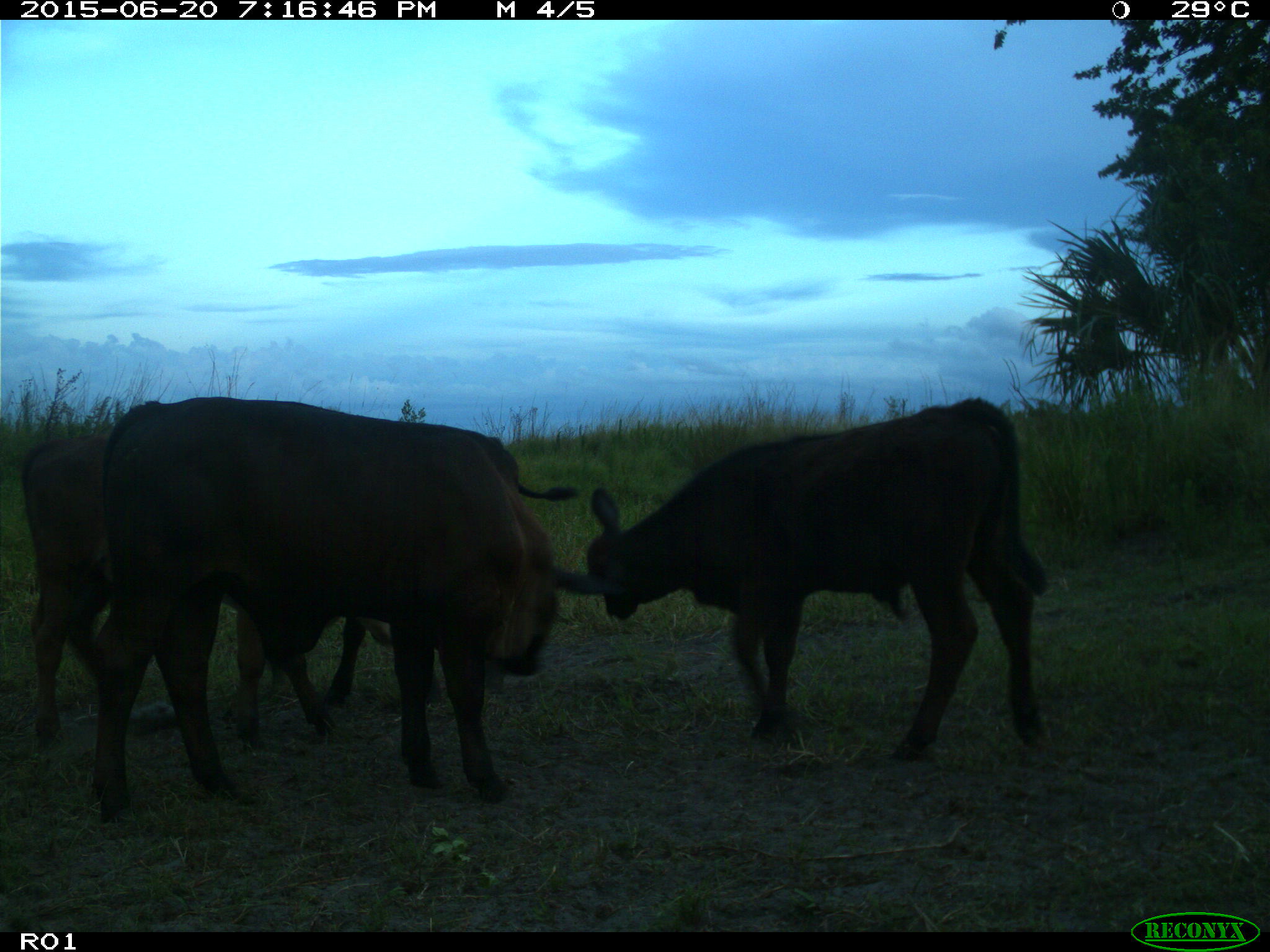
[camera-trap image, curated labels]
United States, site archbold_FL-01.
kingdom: Animalia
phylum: Chordata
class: Mammalia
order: Artiodactyla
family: Bovidae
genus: Bos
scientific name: Bos taurus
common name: domestic cow